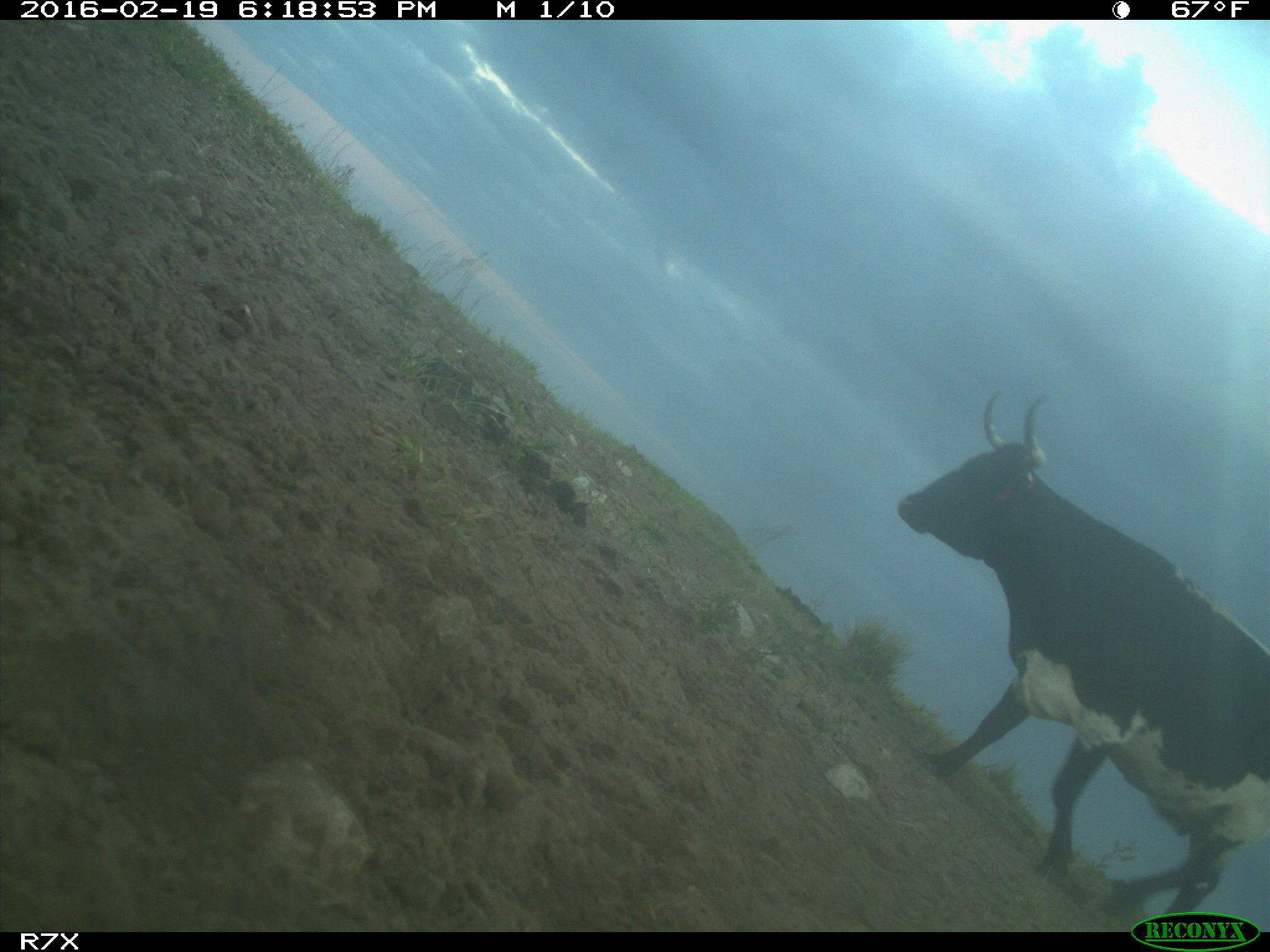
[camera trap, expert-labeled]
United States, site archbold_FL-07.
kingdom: Animalia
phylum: Chordata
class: Mammalia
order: Artiodactyla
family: Bovidae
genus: Bos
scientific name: Bos taurus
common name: domestic cow